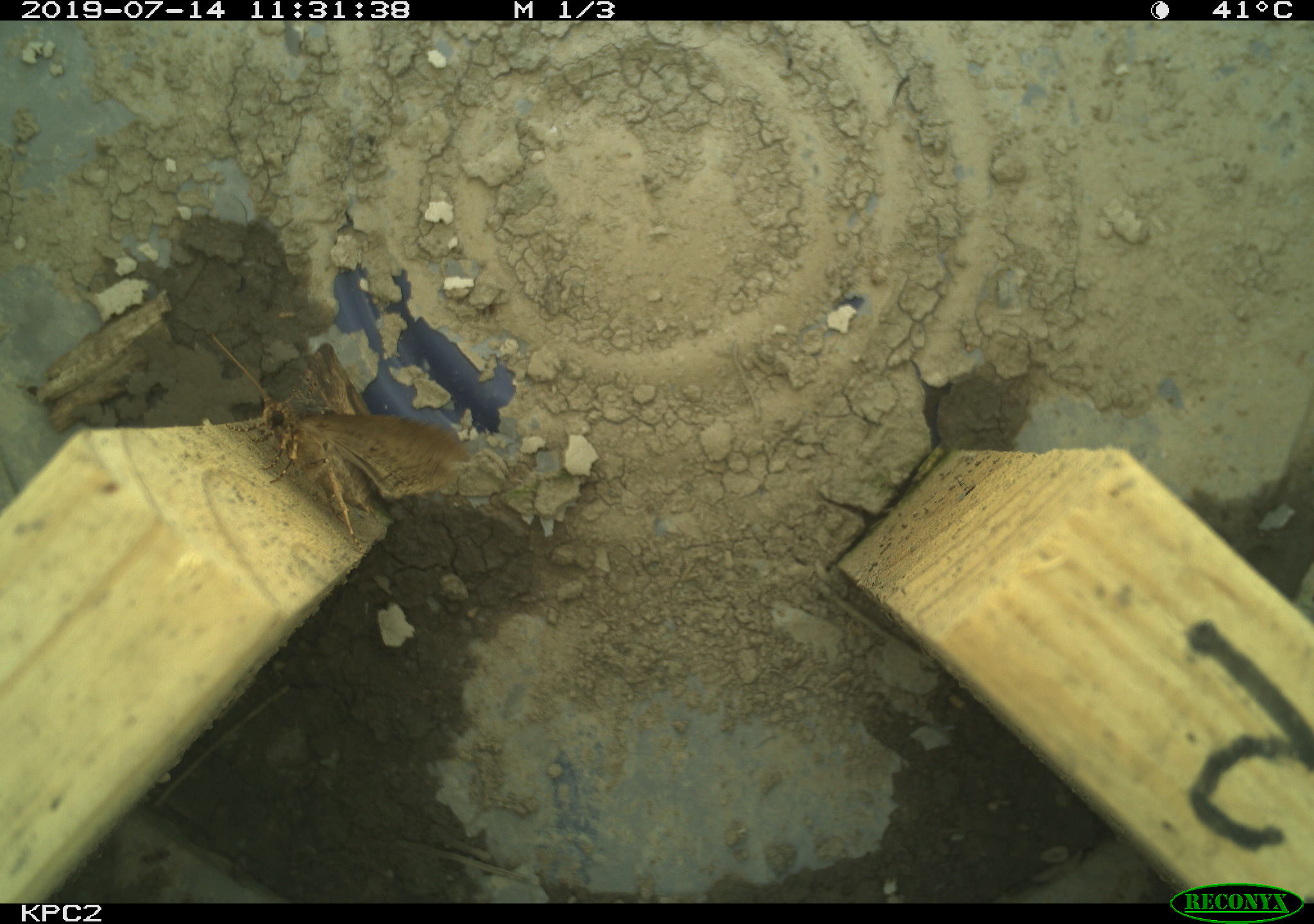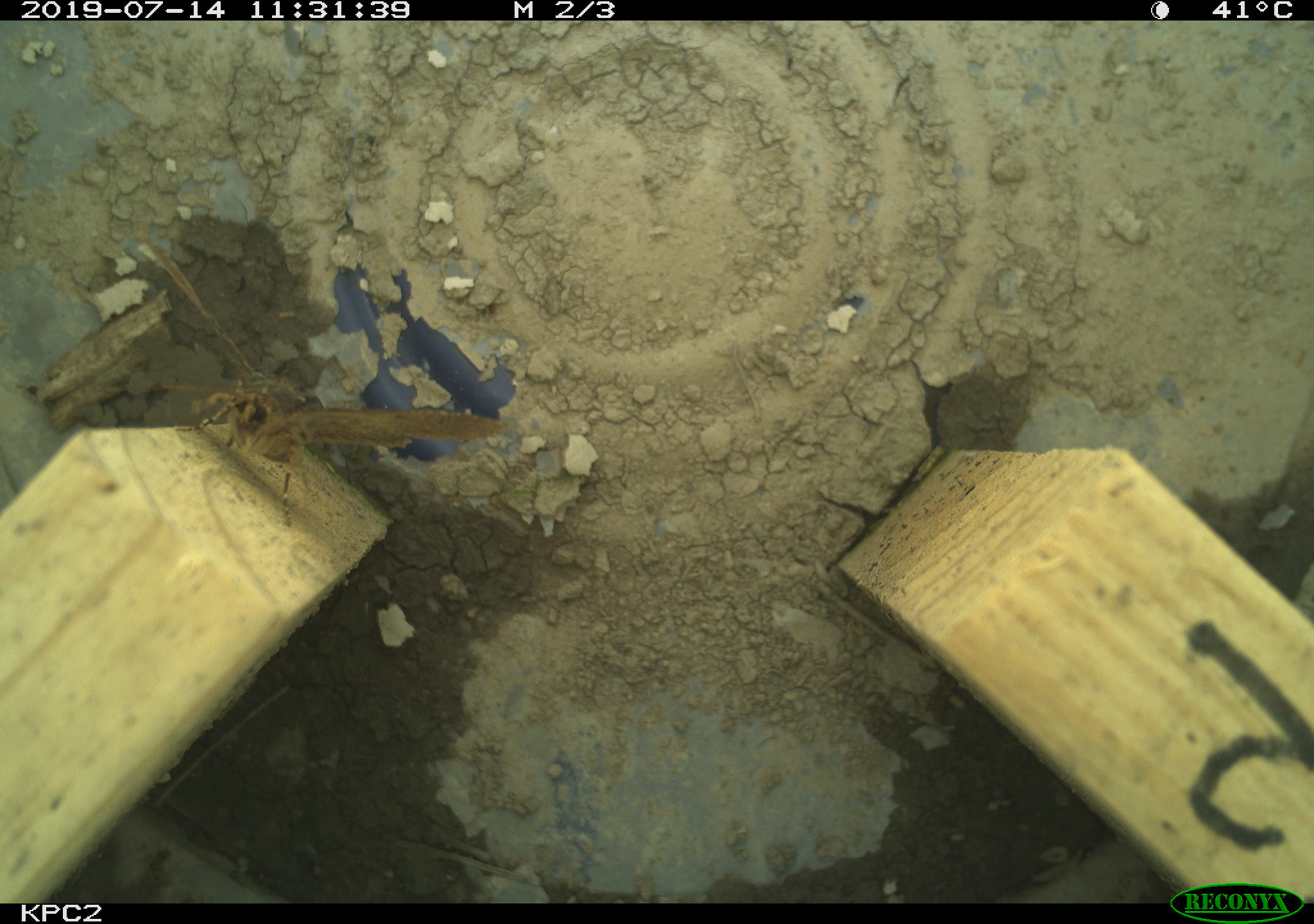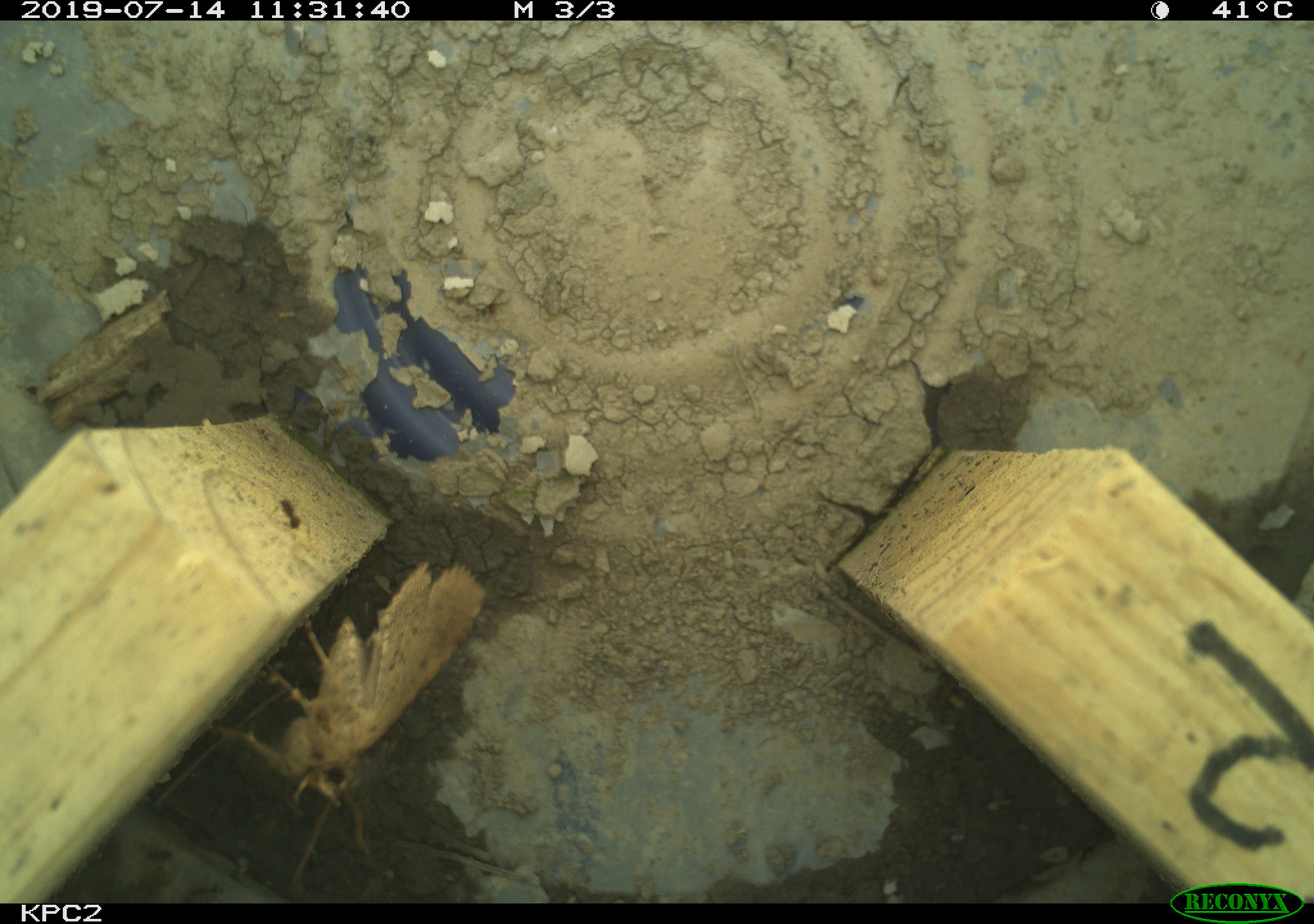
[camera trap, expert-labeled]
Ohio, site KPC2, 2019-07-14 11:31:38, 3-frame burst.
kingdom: Animalia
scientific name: Animalia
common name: animal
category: invertebrate